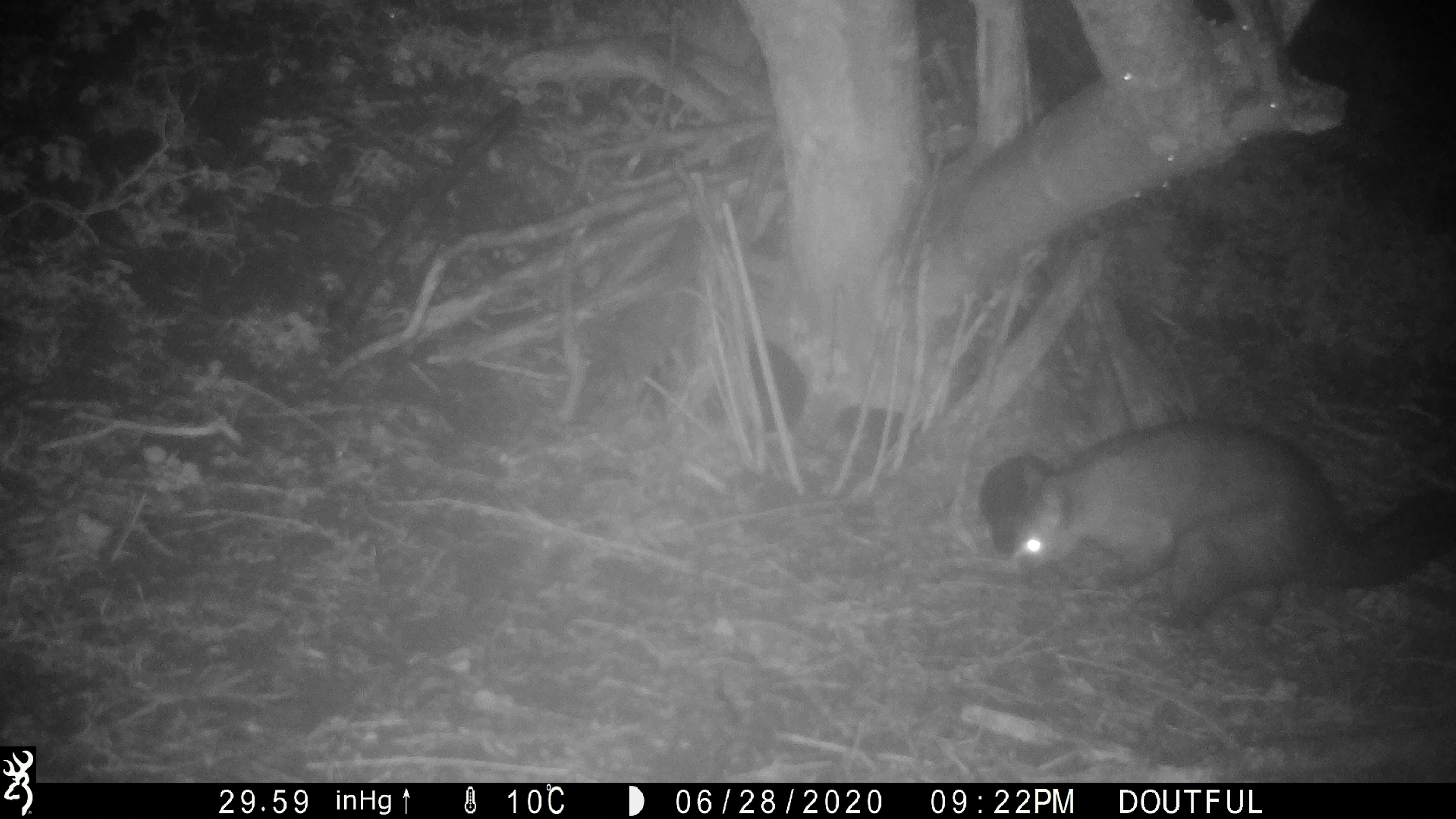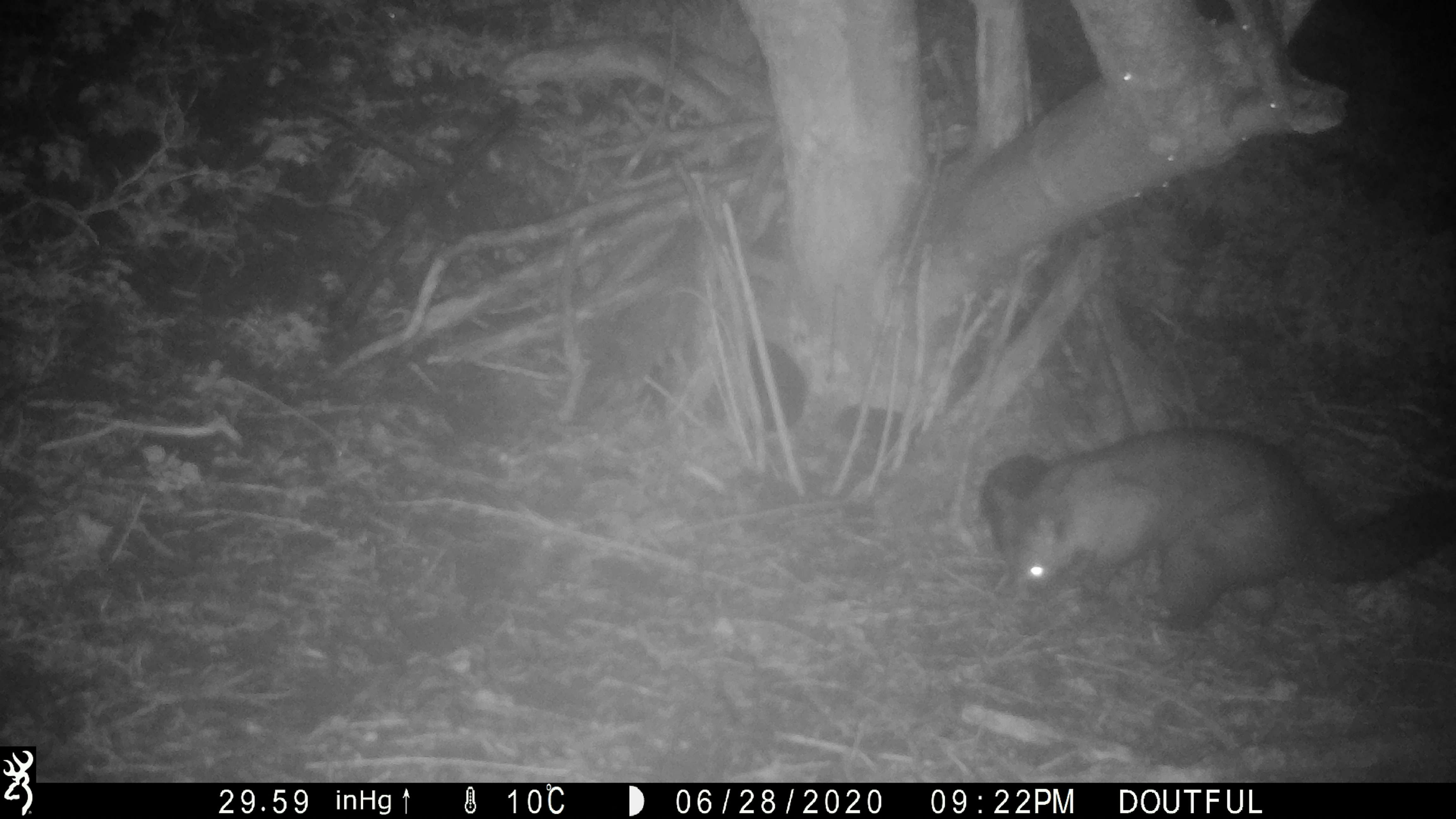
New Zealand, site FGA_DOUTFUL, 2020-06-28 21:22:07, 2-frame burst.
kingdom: Animalia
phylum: Chordata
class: Mammalia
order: Diprotodontia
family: Phalangeridae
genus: Trichosurus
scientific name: Trichosurus vulpecula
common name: common brushtail possum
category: possum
Possum (common brushtail possum) (Trichosurus vulpecula).